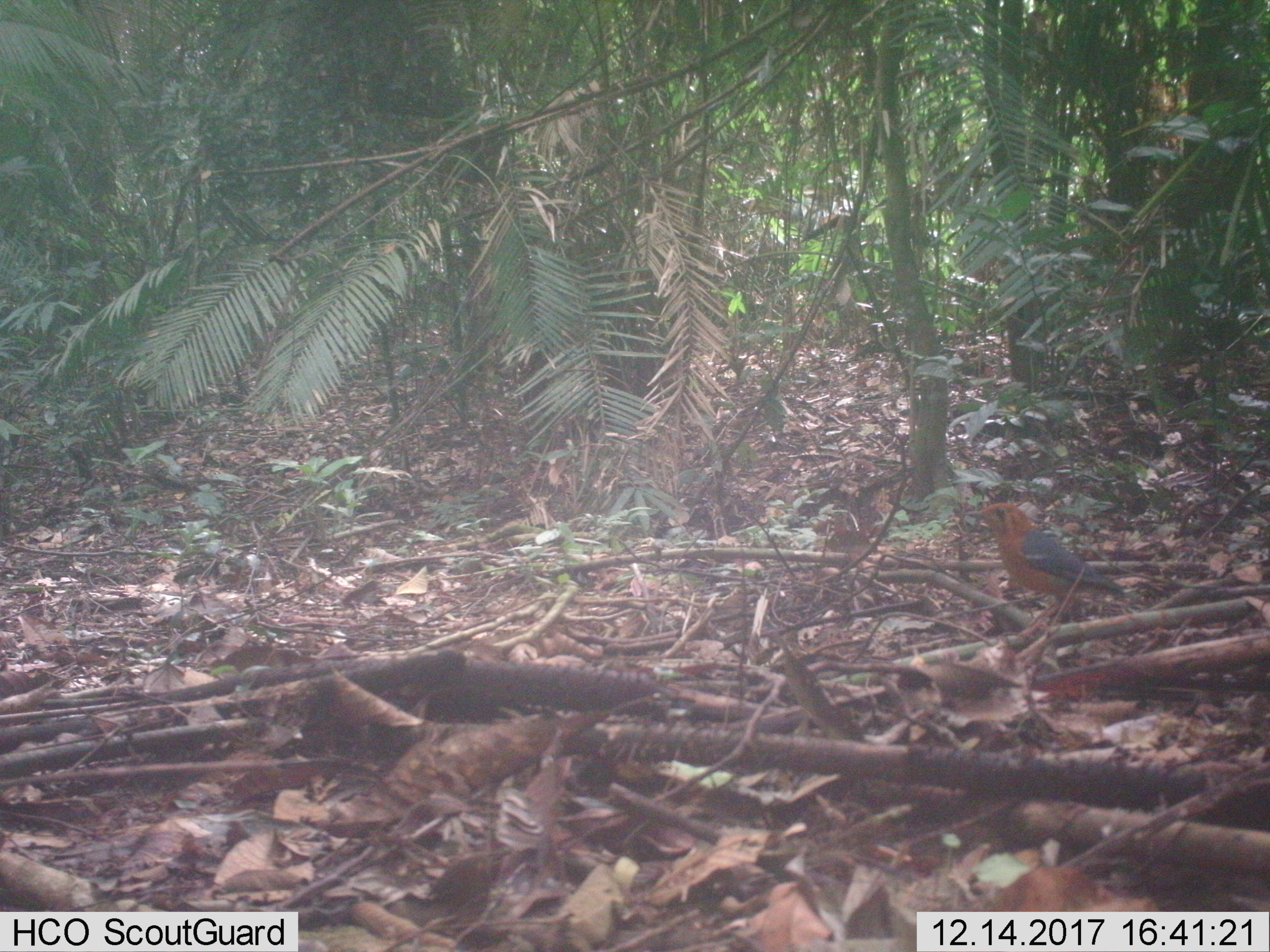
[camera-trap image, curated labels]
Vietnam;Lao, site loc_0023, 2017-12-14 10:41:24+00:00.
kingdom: Animalia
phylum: Chordata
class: Aves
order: Passeriformes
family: Turdidae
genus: Geokichla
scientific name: Geokichla citrina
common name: orange-headed thrush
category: orange headed thrush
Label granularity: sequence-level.